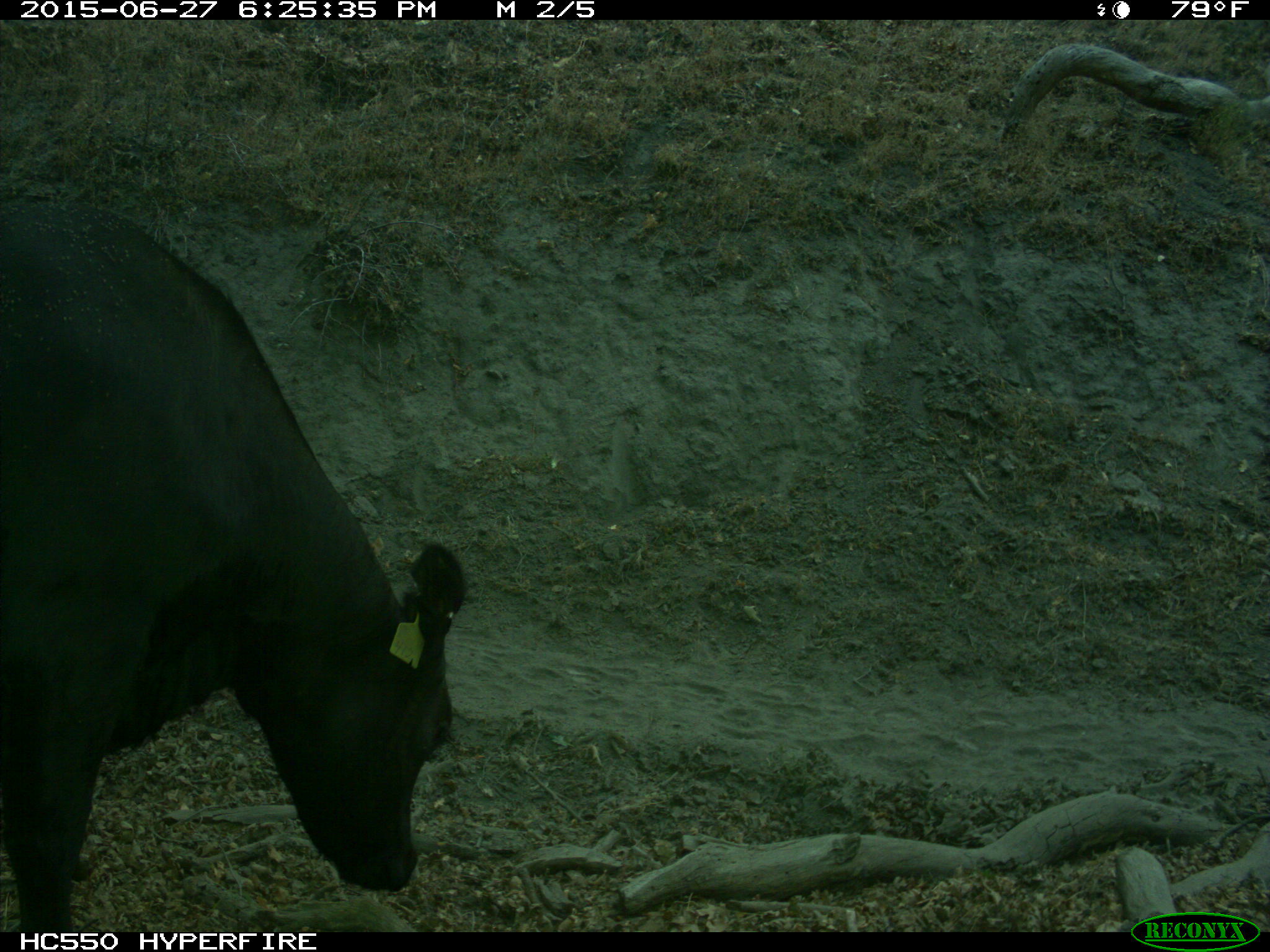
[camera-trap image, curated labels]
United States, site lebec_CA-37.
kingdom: Animalia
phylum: Chordata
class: Mammalia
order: Artiodactyla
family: Bovidae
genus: Bos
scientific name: Bos taurus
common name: domestic cow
Bos taurus (domestic cow).